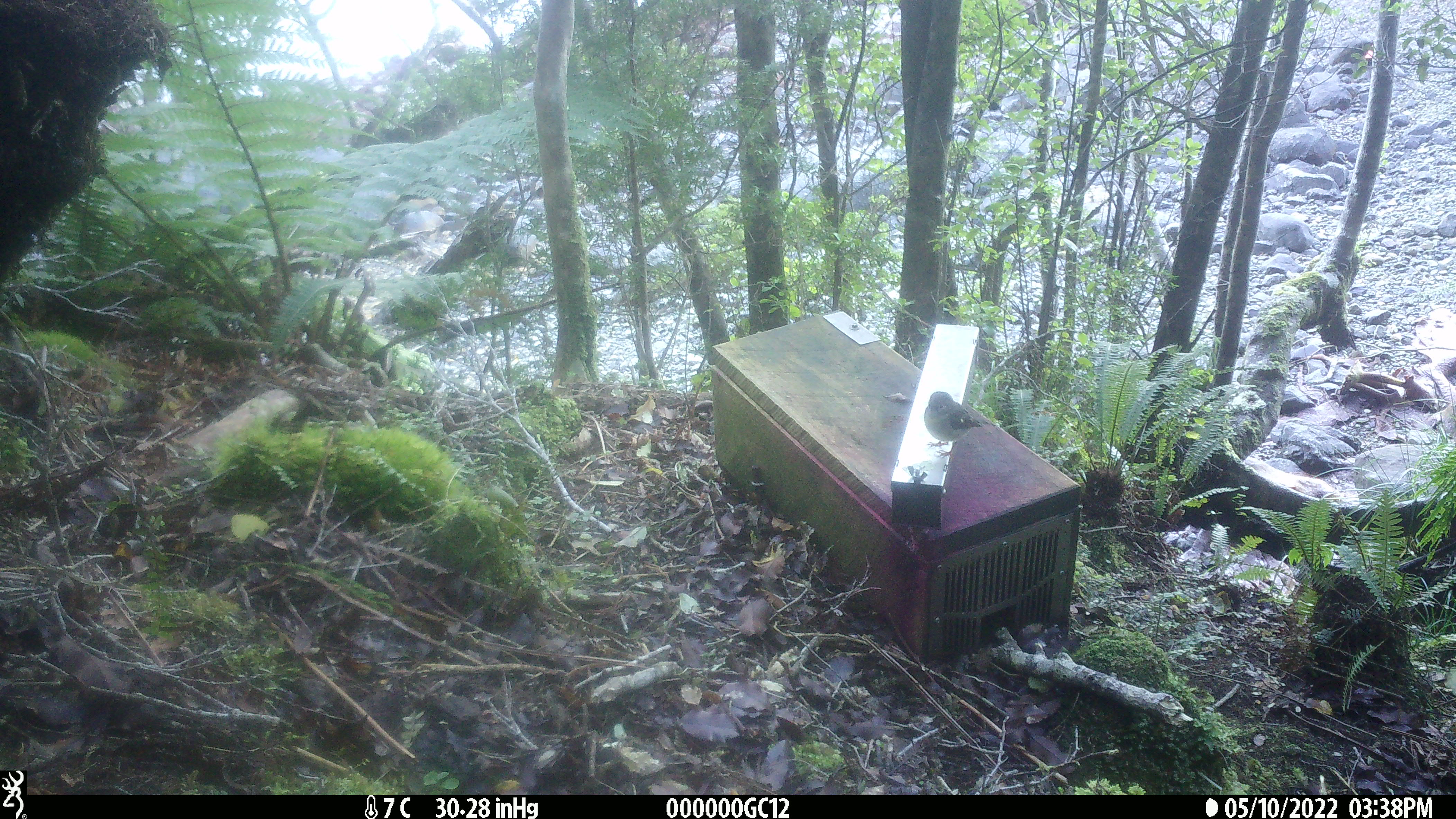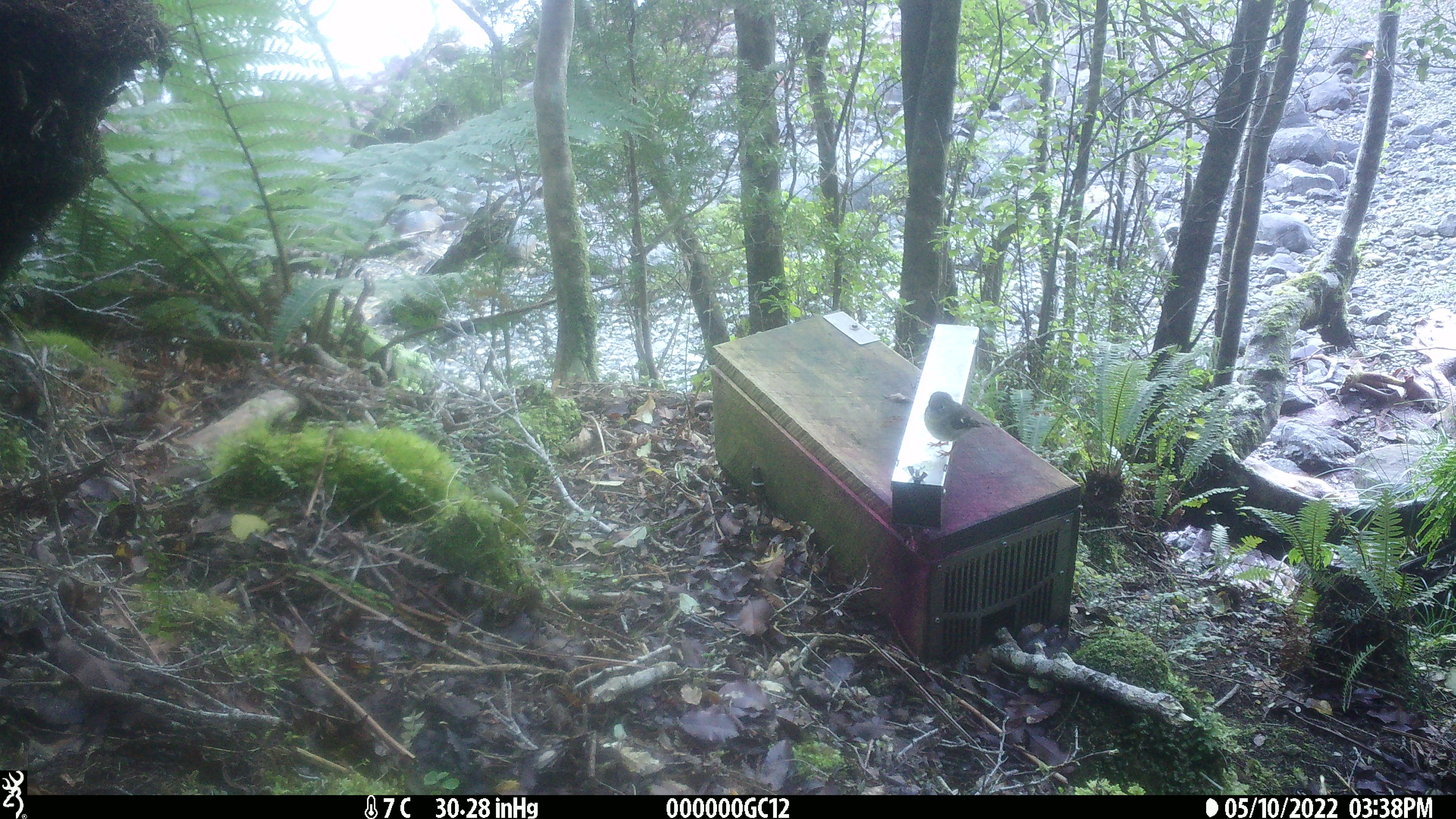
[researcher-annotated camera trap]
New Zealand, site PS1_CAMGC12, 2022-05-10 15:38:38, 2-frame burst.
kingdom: Animalia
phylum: Chordata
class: Aves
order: Passeriformes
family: Petroicidae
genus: Petroica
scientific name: Petroica macrocephala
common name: tomtit